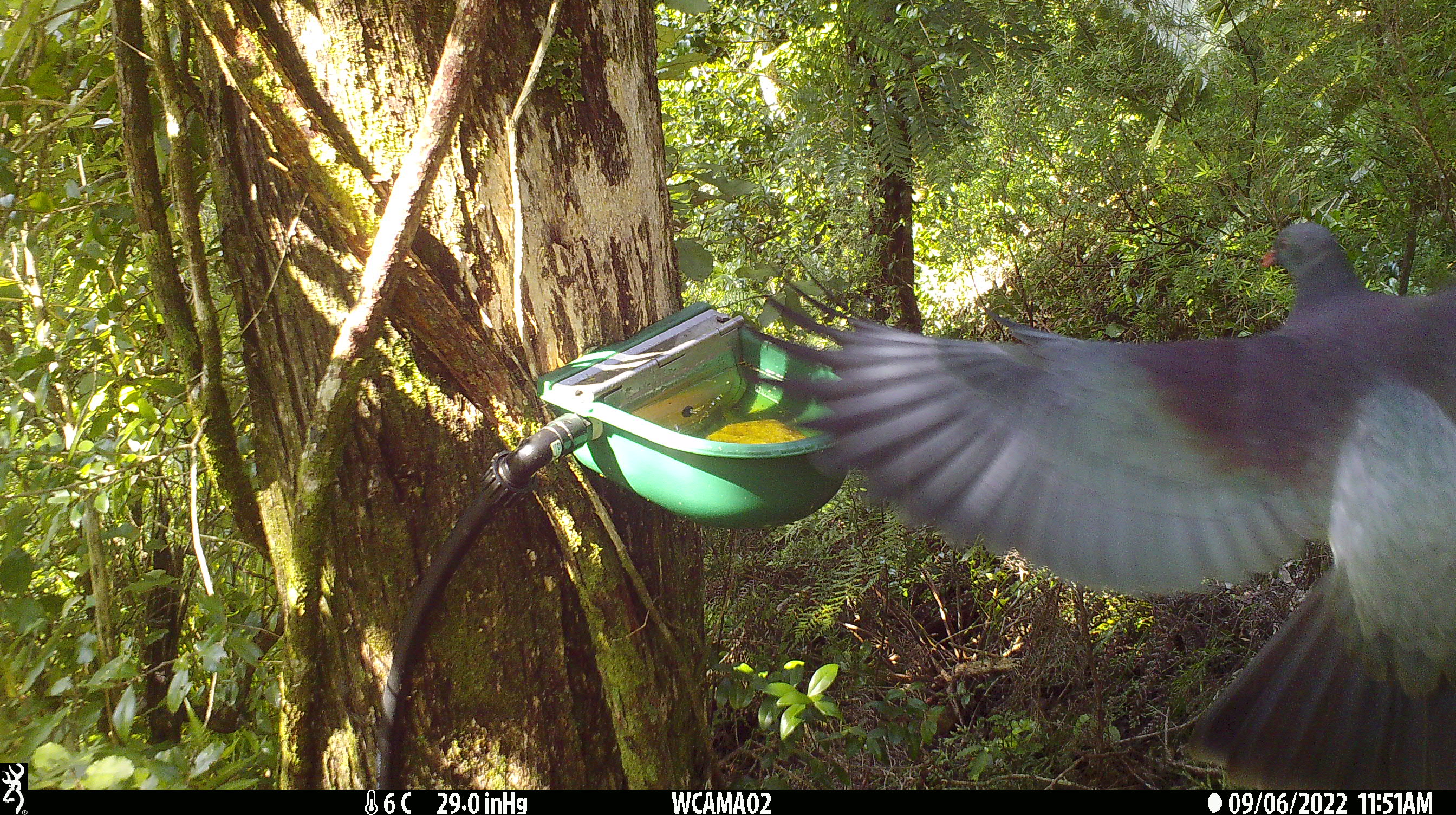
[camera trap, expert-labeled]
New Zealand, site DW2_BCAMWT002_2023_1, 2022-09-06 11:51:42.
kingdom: Animalia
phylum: Chordata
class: Aves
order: Columbiformes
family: Columbidae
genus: Hemiphaga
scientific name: Hemiphaga novaeseelandiae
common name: new zealand pigeon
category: kereru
Kereru (new zealand pigeon) (Hemiphaga novaeseelandiae).